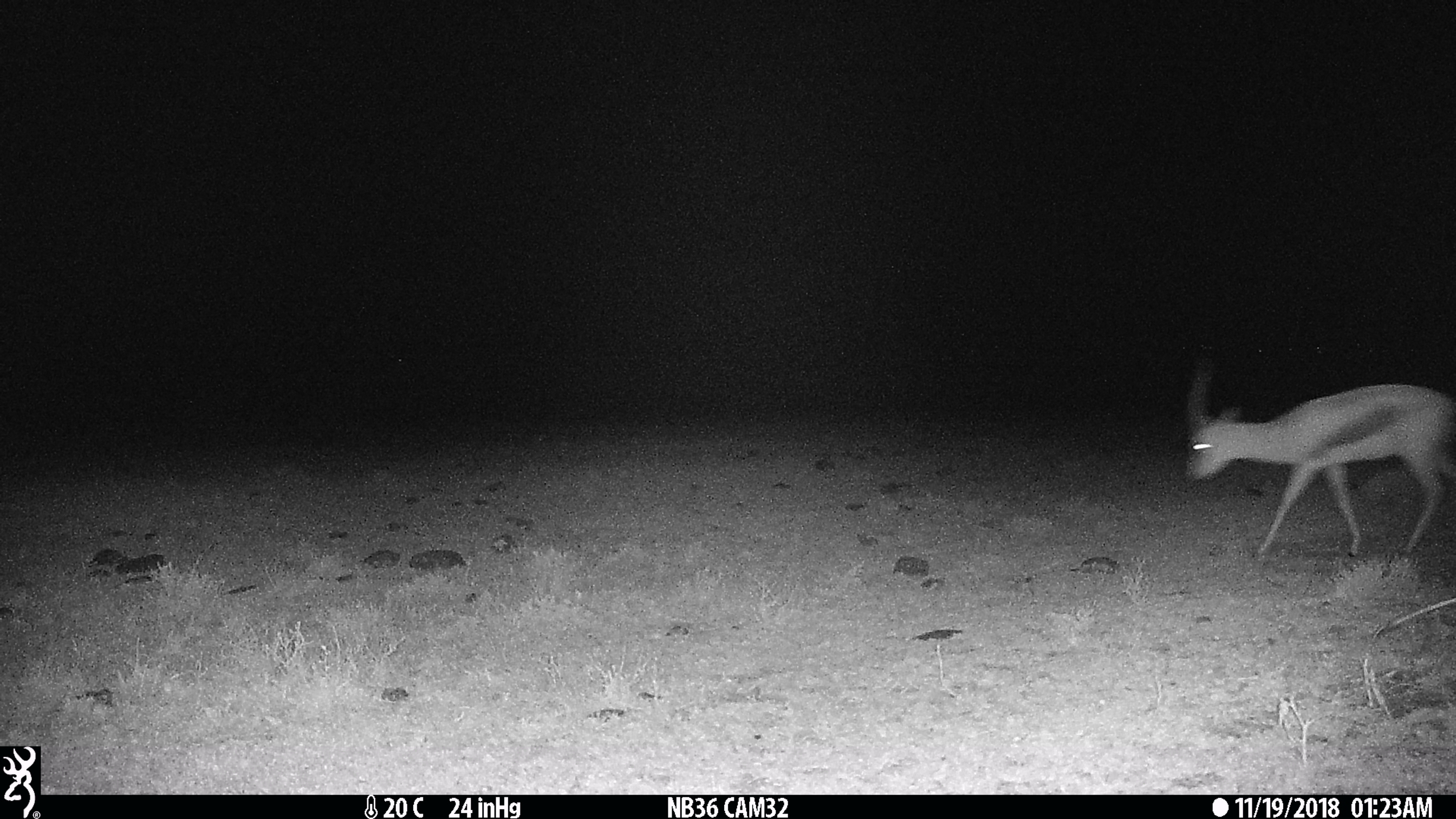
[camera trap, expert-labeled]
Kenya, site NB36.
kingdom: Animalia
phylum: Chordata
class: Mammalia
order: Artiodactyla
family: Bovidae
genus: Eudorcas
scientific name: Eudorcas thomsonii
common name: thomon's gazelle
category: gazelle thomsons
Gazelle thomsons (thomon's gazelle) (Eudorcas thomsonii).